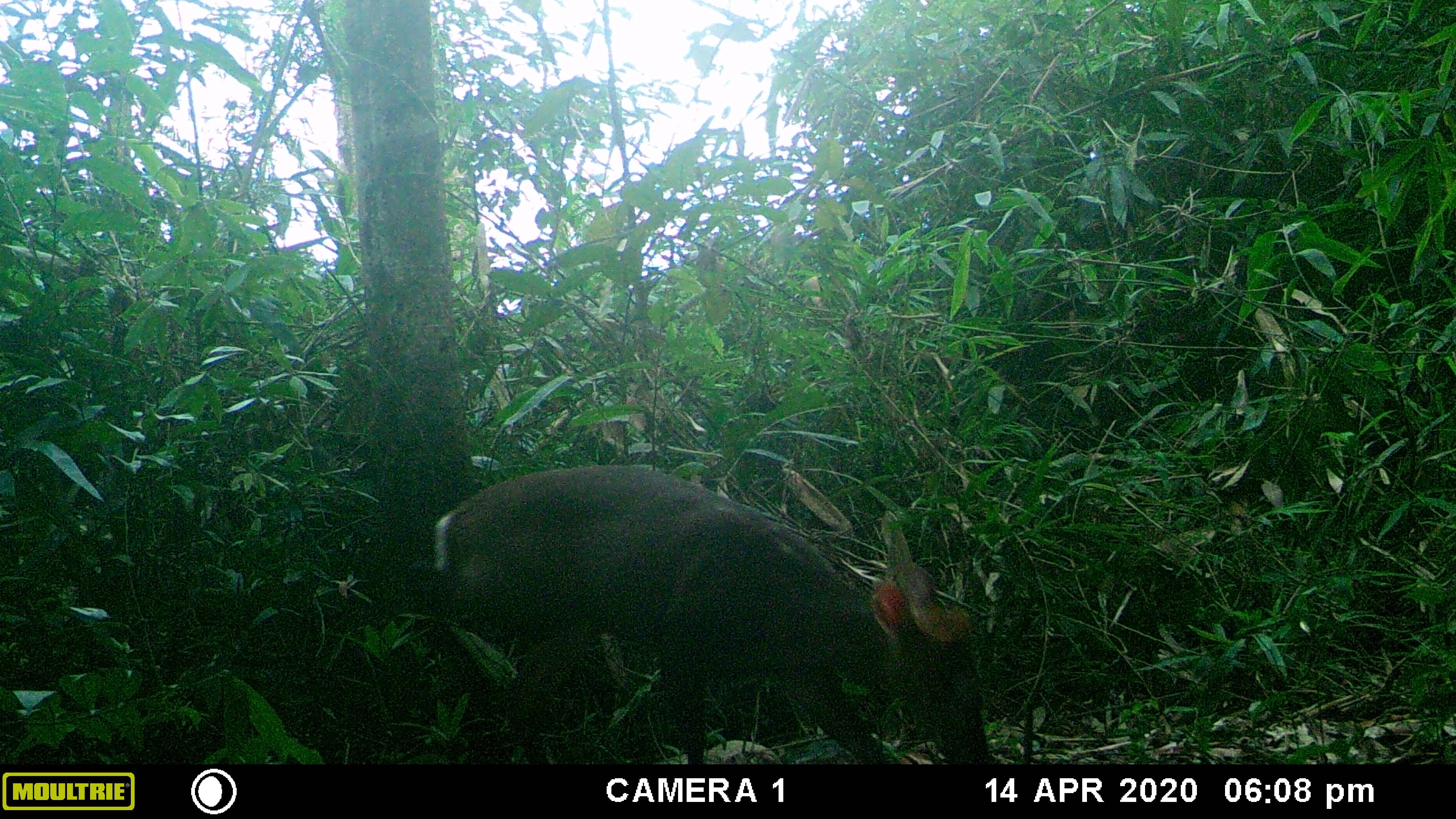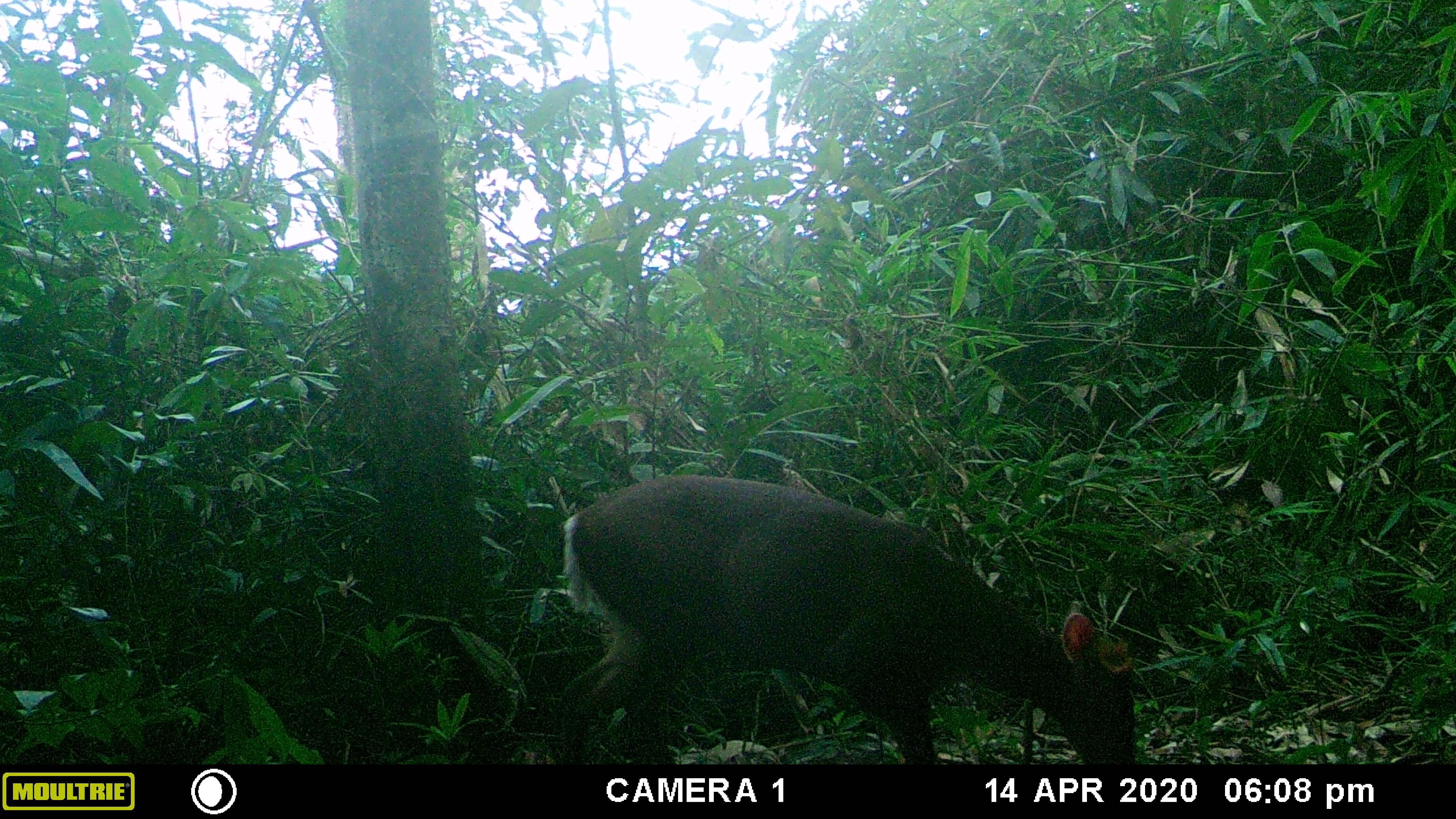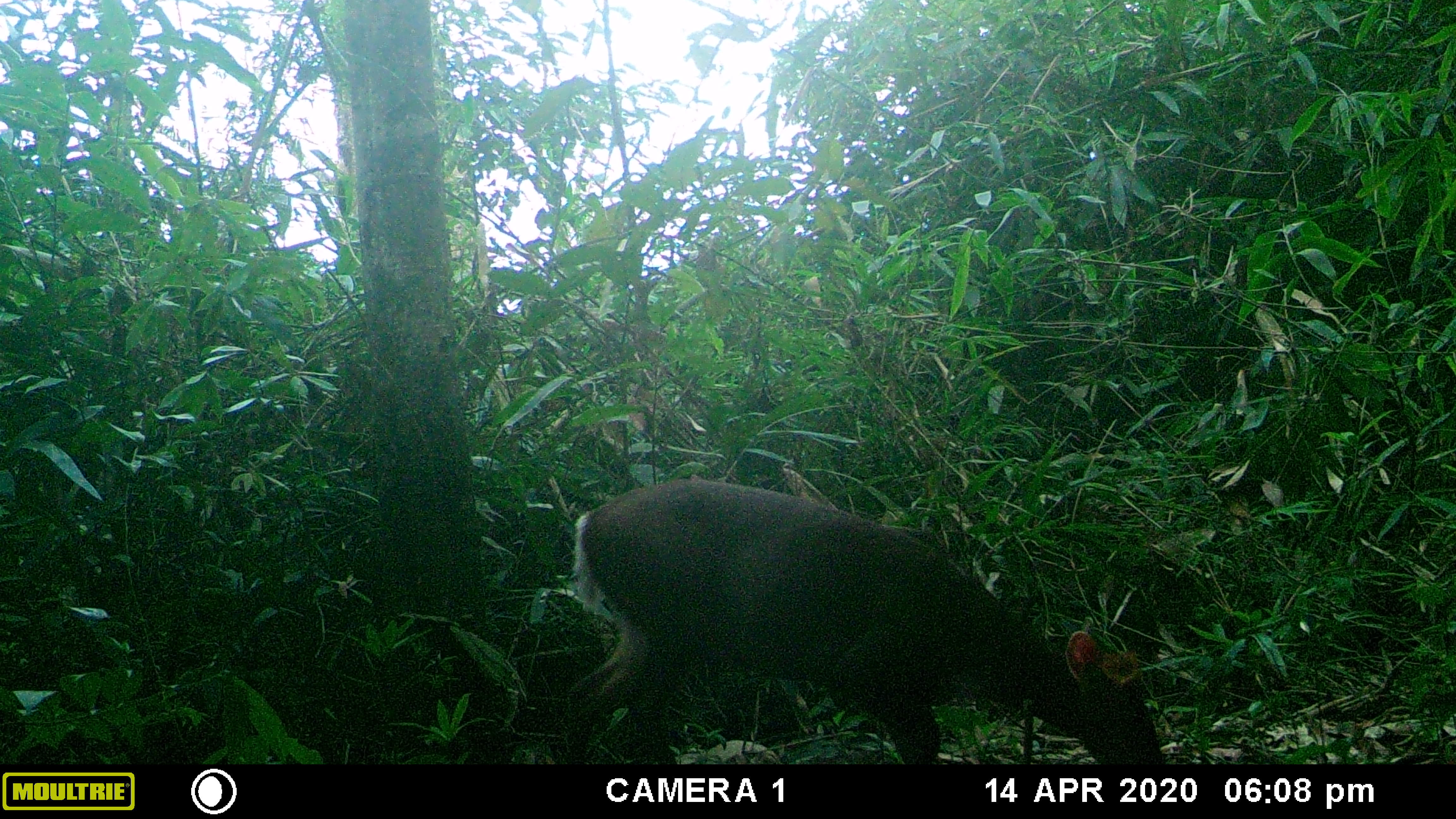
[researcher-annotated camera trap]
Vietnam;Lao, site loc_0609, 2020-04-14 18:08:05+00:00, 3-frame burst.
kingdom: Animalia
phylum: Chordata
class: Mammalia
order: Artiodactyla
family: Cervidae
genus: Muntiacus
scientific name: Muntiacus rooseveltorum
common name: roosevelt's muntjac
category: roosevelts muntjac group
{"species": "roosevelts muntjac group (roosevelt's muntjac) (Muntiacus rooseveltorum)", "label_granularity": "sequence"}